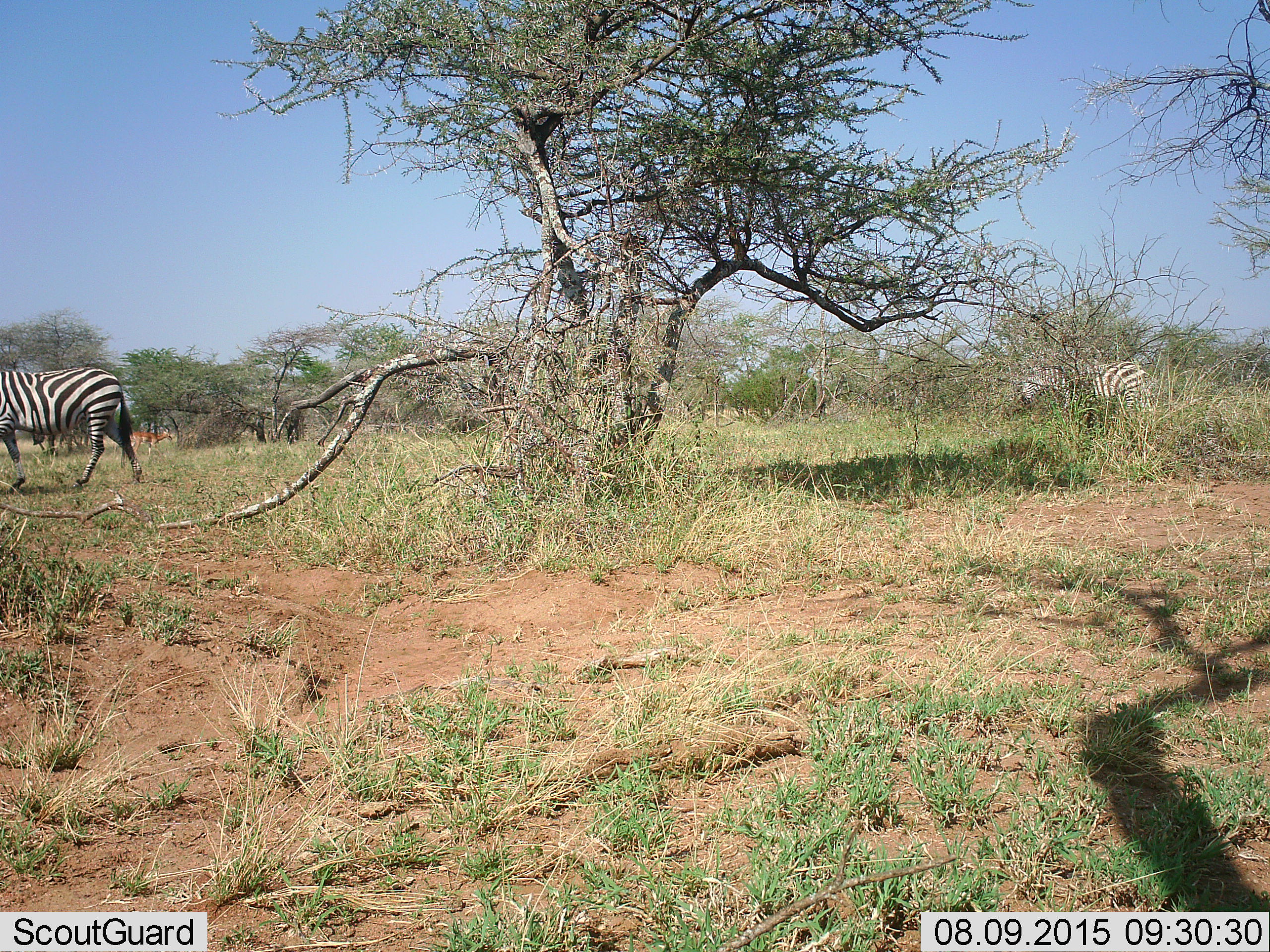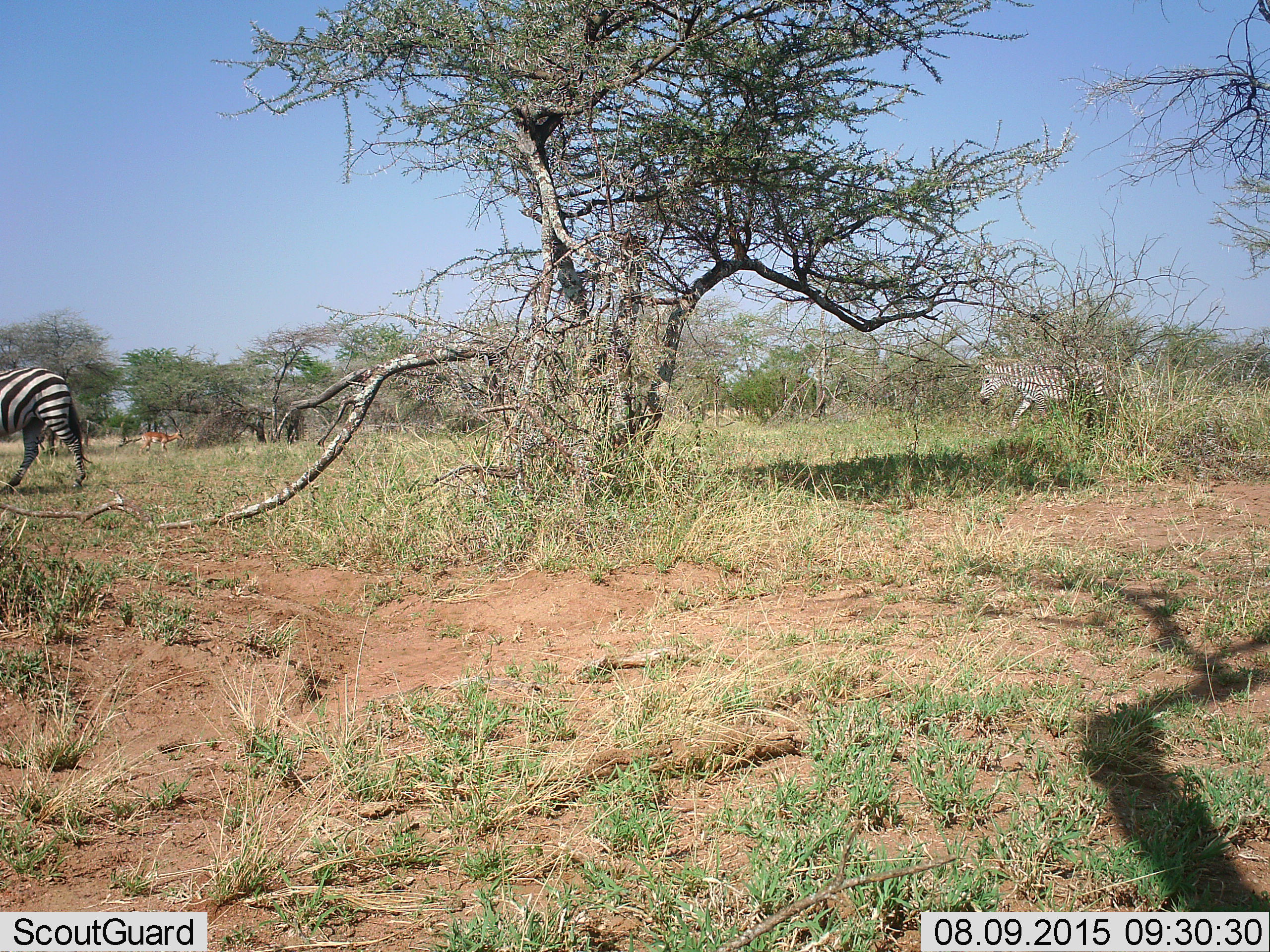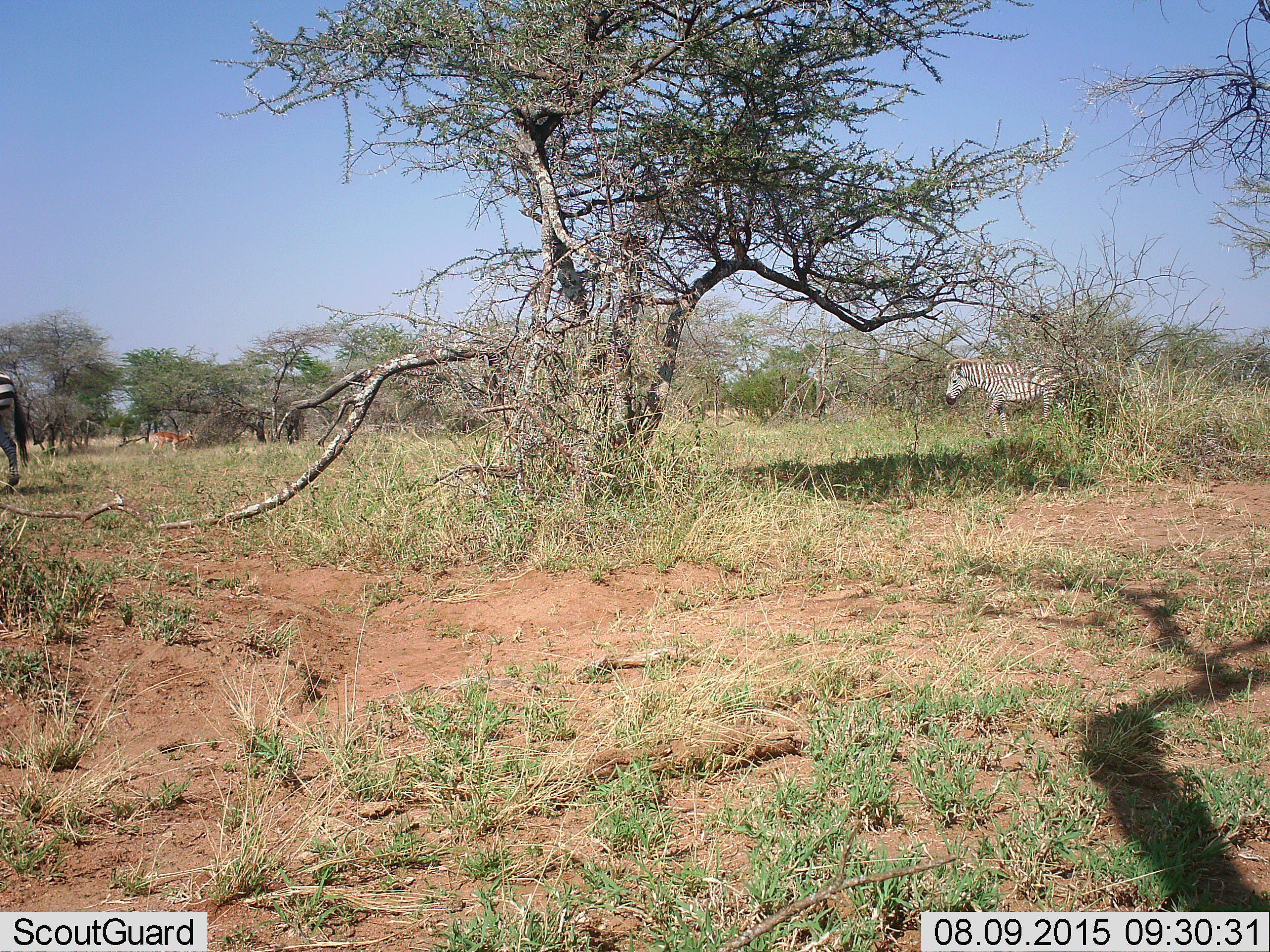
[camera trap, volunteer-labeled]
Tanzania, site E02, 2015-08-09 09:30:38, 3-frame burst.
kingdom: Animalia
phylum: Chordata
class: Mammalia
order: Artiodactyla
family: Bovidae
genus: Aepyceros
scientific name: Aepyceros melampus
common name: impala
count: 1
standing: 12%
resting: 0%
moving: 88%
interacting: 0%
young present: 0%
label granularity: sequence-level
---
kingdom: Animalia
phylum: Chordata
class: Mammalia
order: Perissodactyla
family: Equidae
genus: Equus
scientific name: Equus quagga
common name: plains zebra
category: zebra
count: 2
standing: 11%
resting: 0%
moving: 89%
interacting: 0%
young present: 11%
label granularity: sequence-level